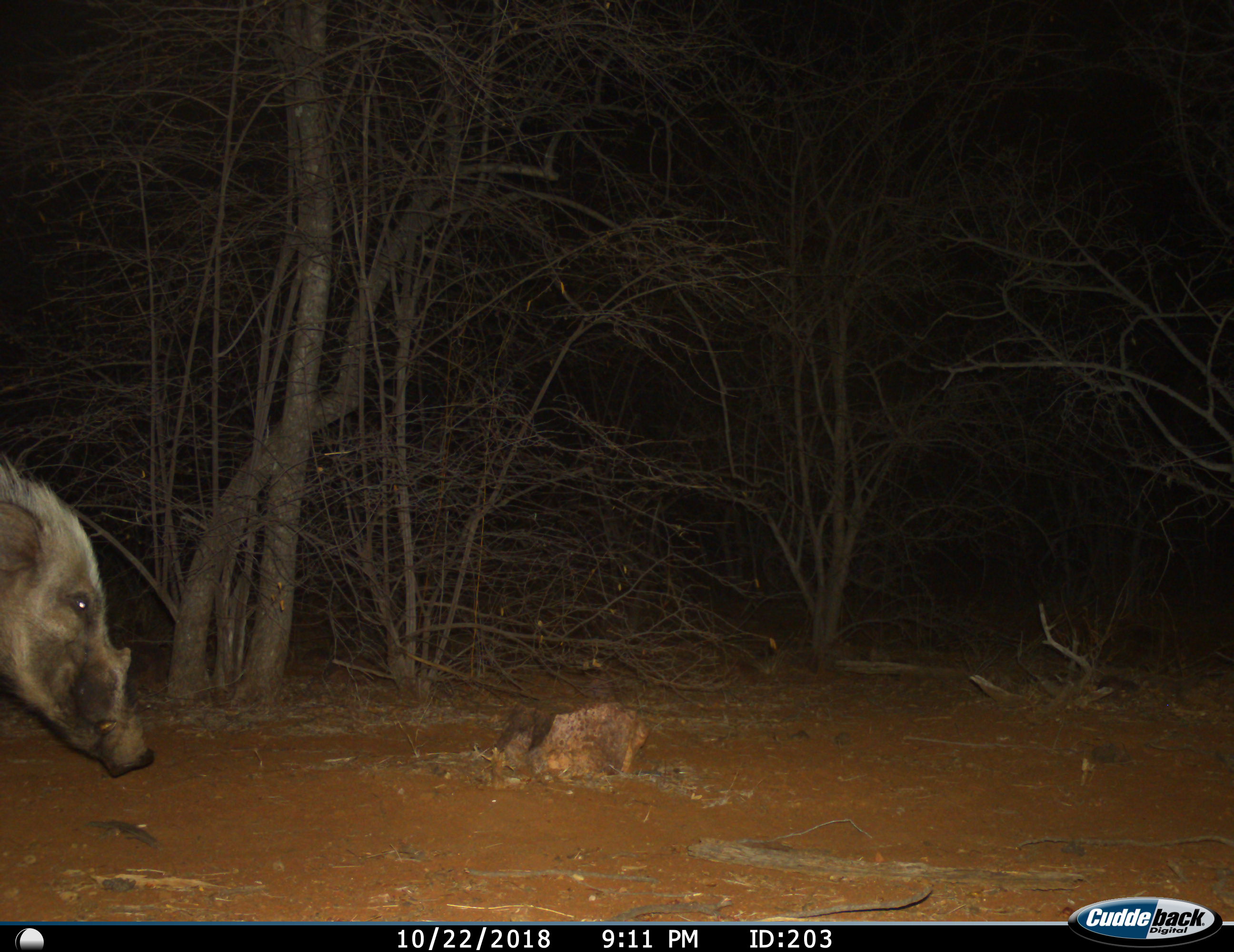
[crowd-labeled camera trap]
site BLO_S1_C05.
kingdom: Animalia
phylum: Chordata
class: Mammalia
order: Artiodactyla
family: Suidae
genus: Potamochoerus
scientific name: Potamochoerus larvatus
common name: bushpig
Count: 1.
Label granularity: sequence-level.